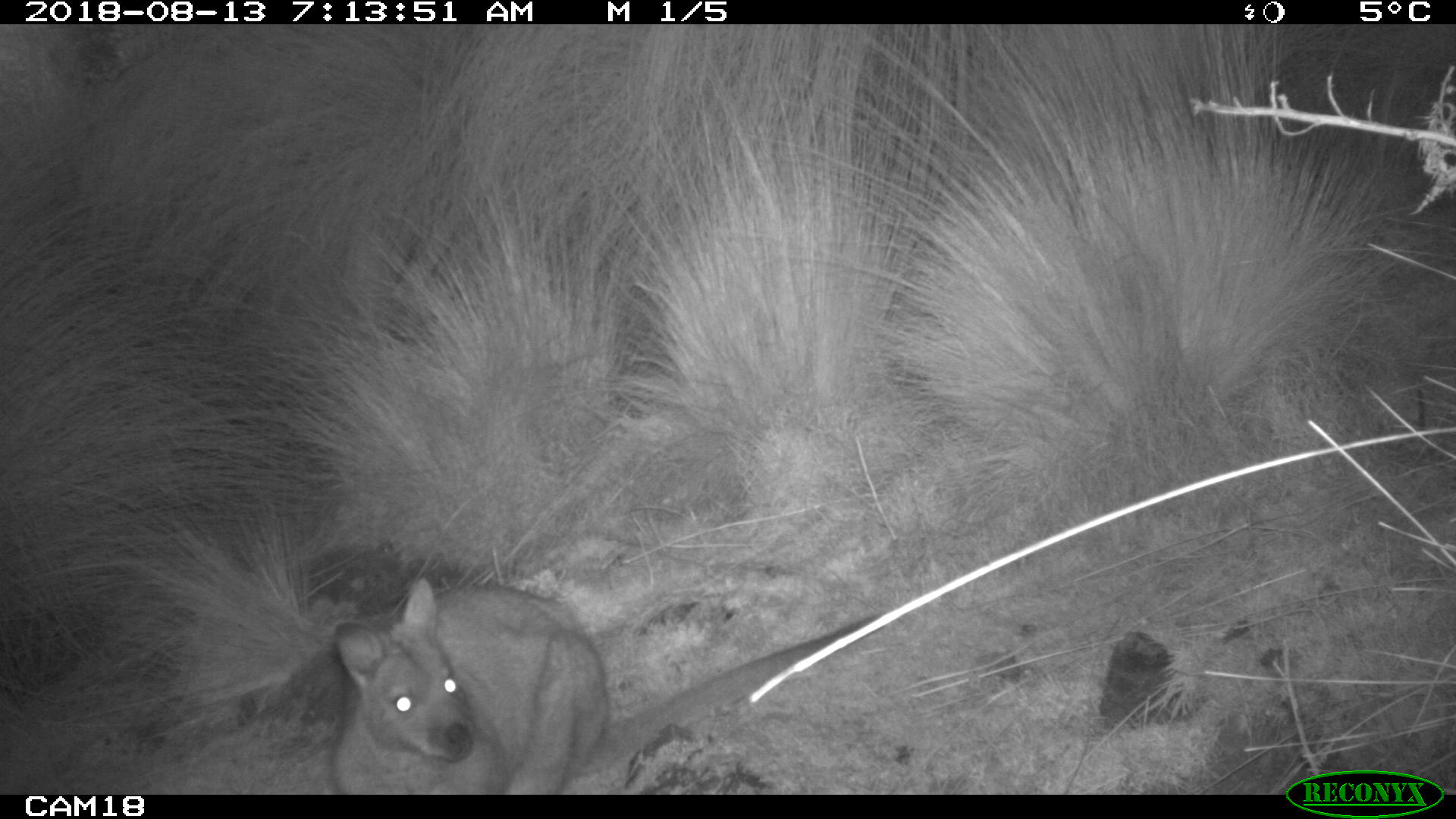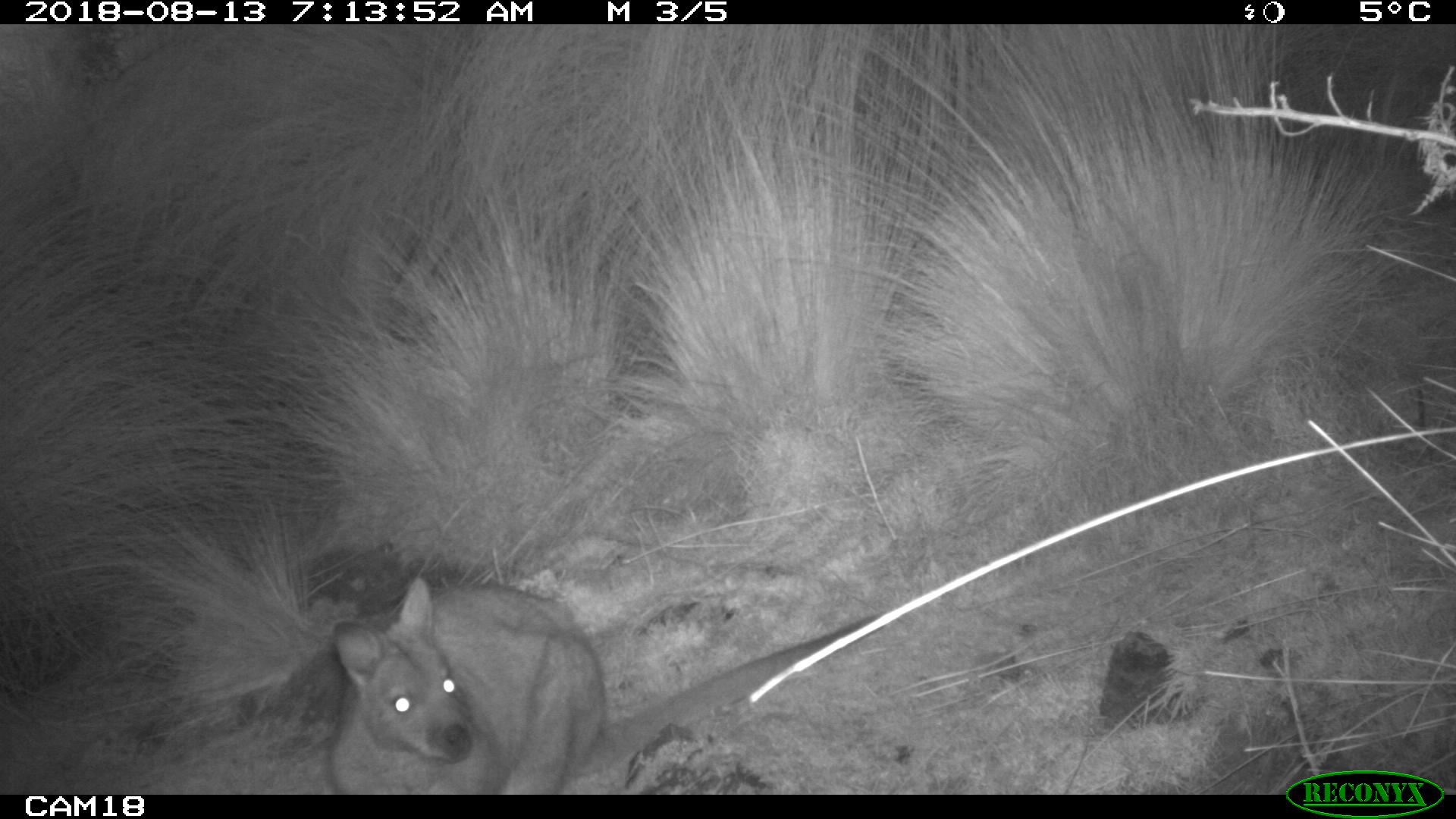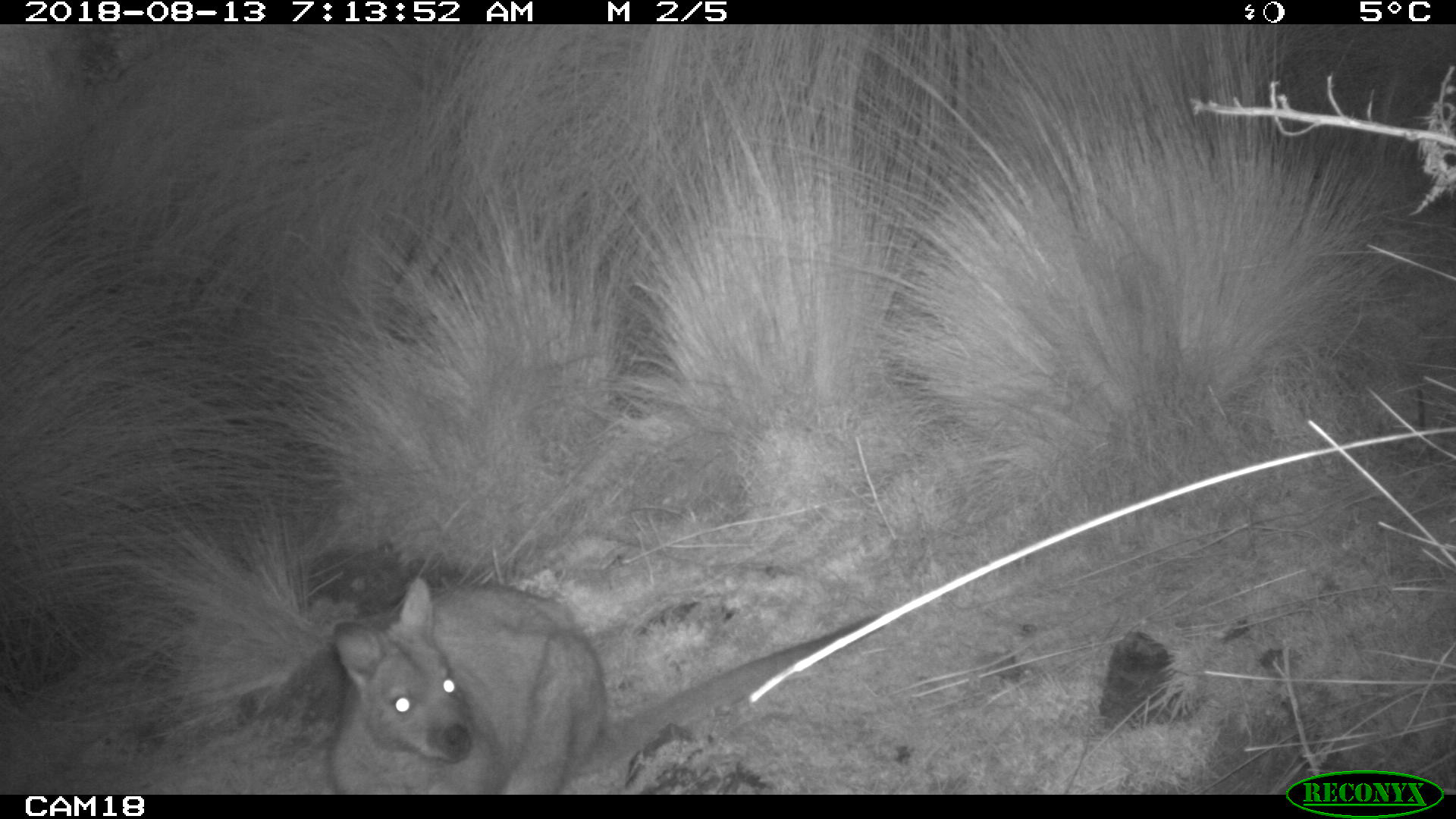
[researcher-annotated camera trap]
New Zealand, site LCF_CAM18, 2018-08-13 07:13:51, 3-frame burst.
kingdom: Animalia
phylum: Chordata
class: Mammalia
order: Diprotodontia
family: Macropodidae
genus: Notamacropus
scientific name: Notamacropus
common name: wallaby